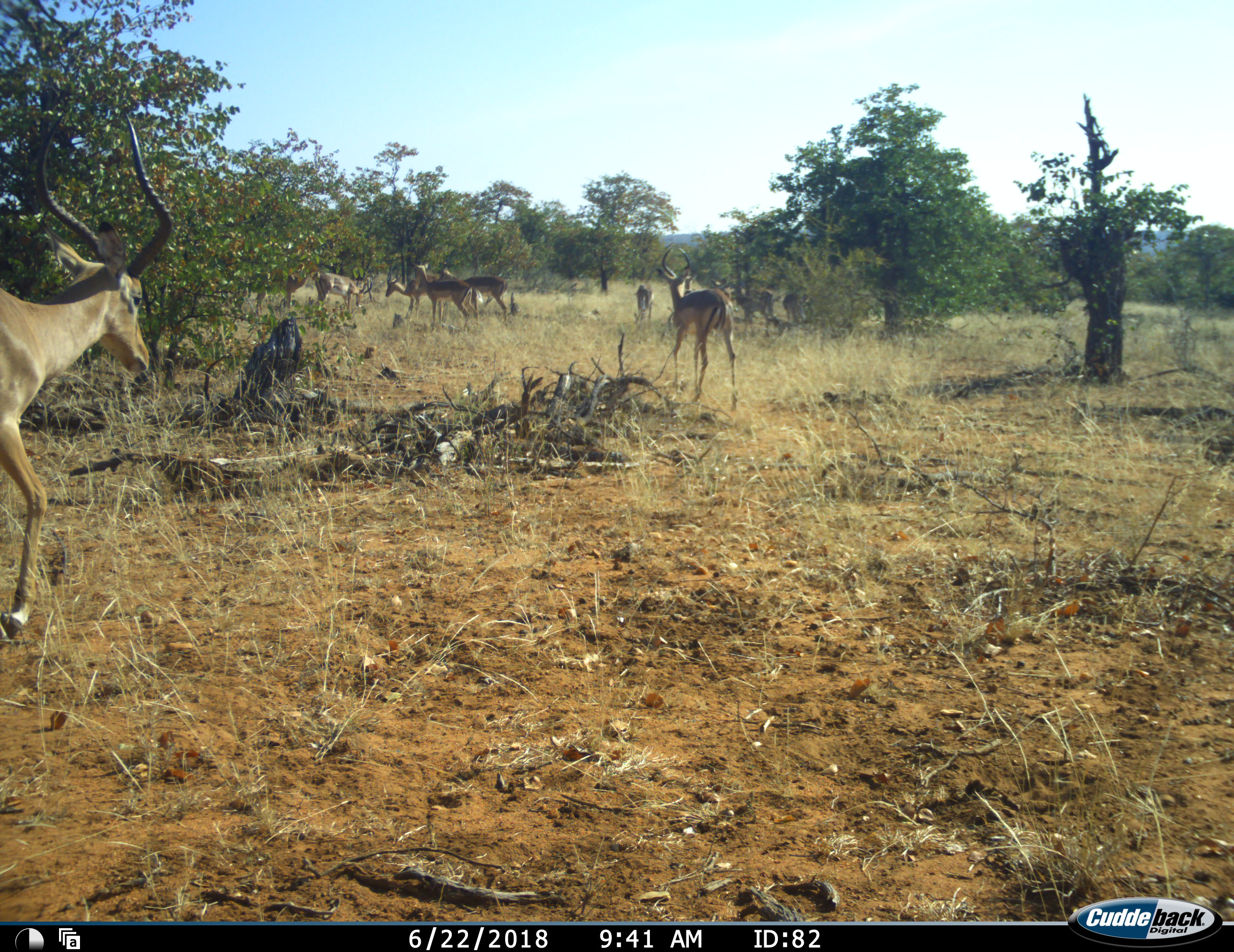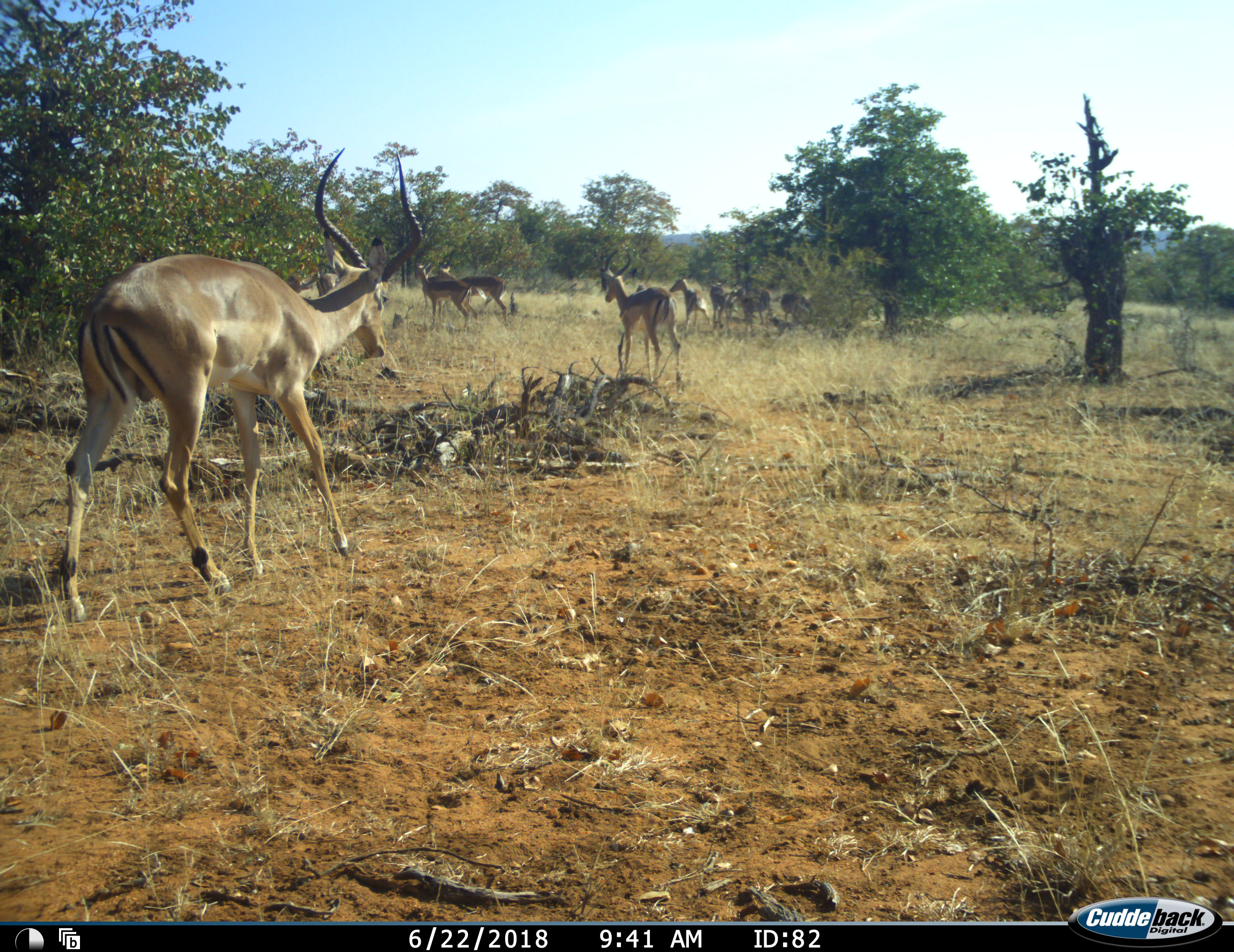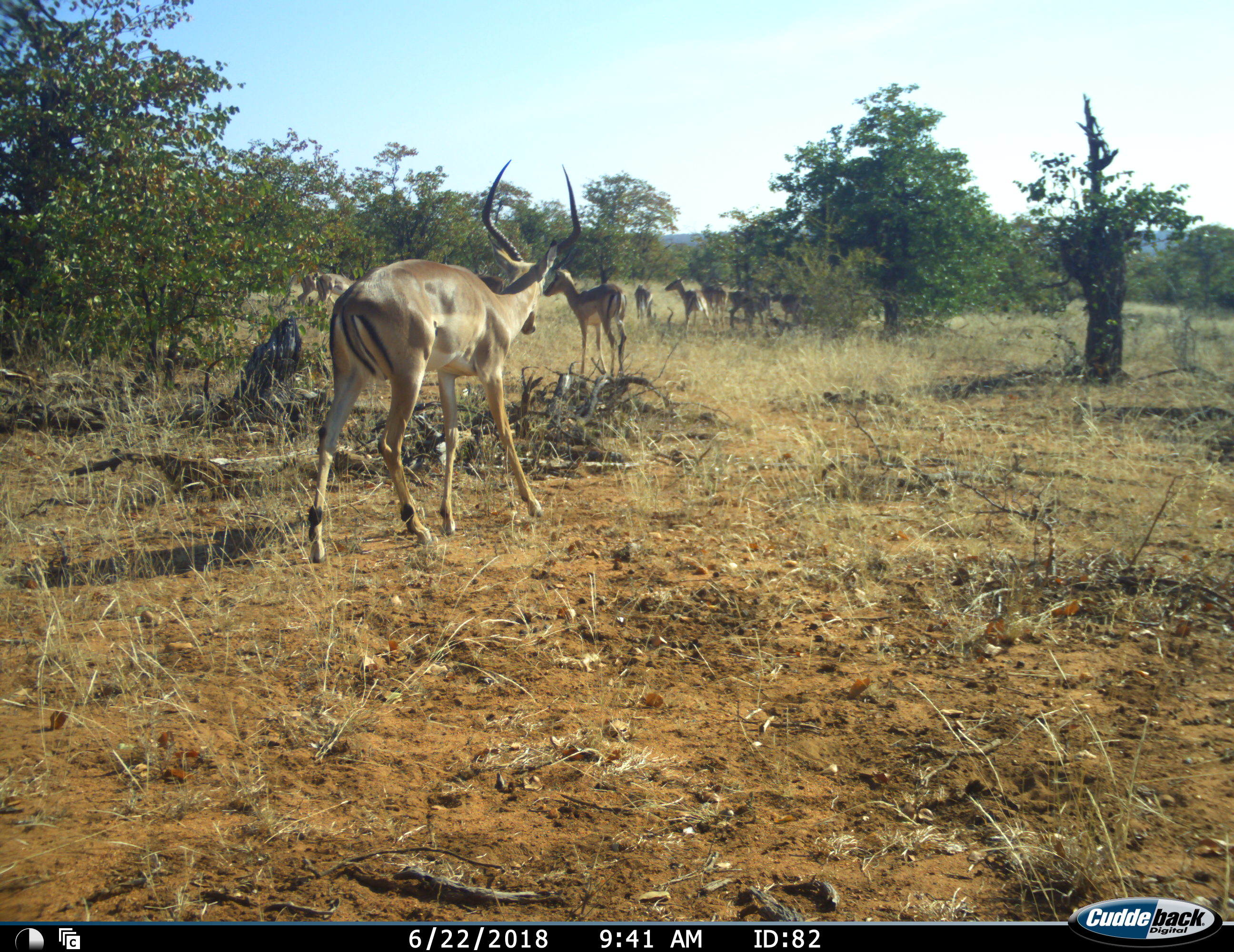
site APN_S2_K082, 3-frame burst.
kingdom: Animalia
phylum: Chordata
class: Mammalia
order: Artiodactyla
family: Bovidae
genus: Aepyceros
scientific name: Aepyceros melampus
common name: impala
Impala (Aepyceros melampus), count 11-50. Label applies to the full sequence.